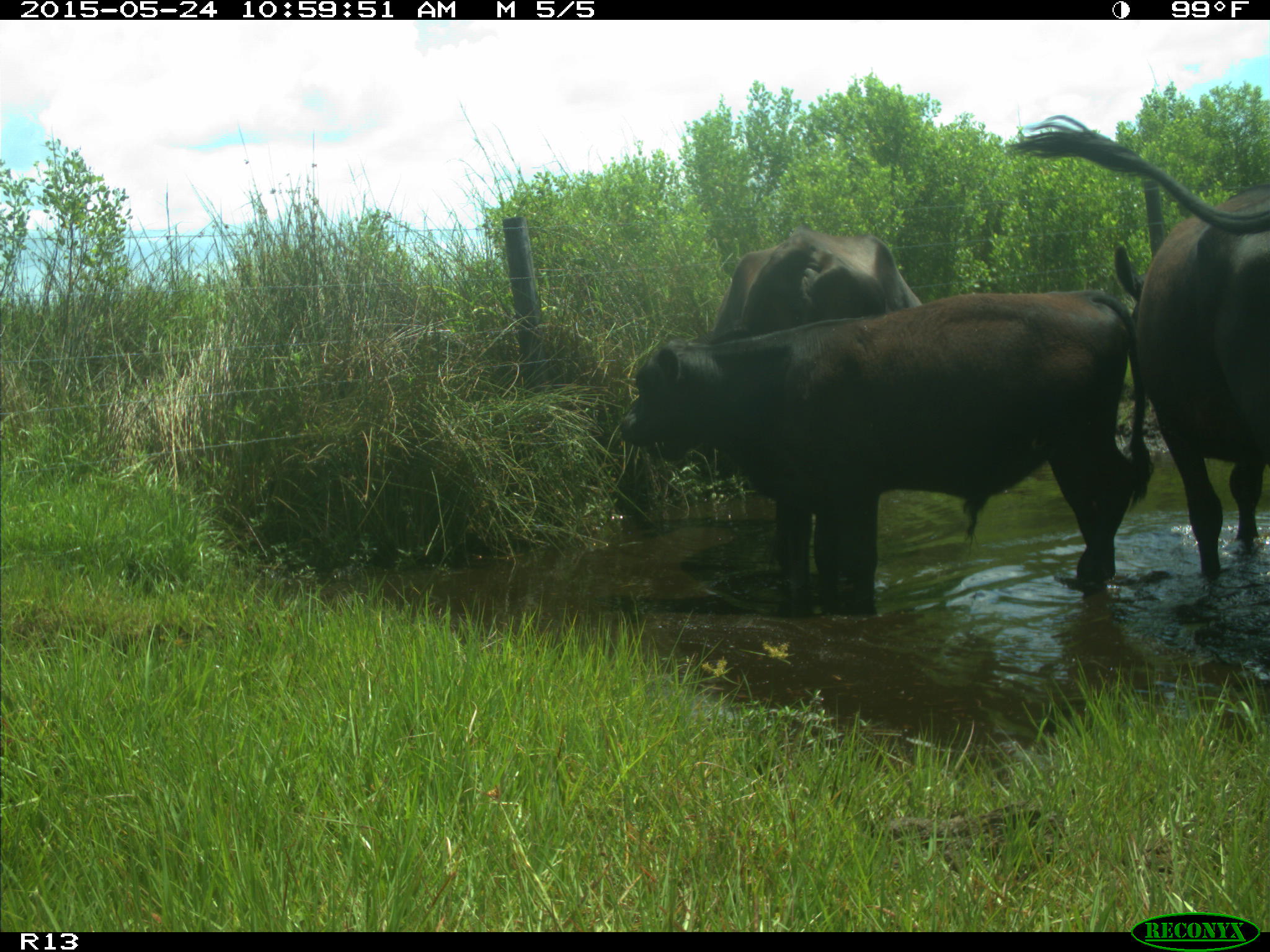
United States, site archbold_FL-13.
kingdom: Animalia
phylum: Chordata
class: Mammalia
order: Artiodactyla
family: Bovidae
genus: Bos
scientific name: Bos taurus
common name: domestic cow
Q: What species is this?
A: Bos taurus (domestic cow).